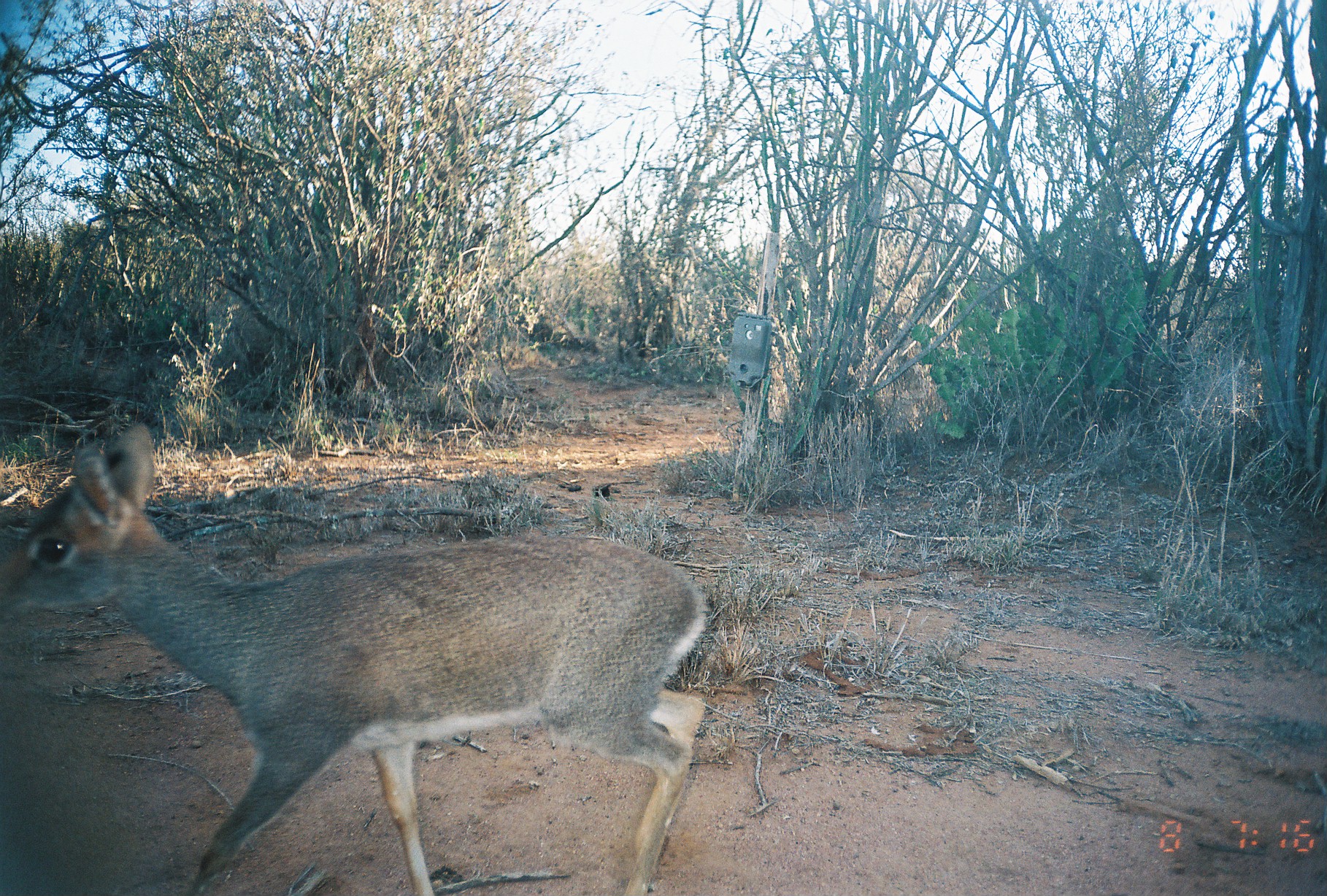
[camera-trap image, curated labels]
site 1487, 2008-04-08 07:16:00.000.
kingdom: Animalia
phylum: Chordata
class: Mammalia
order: Artiodactyla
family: Bovidae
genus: Madoqua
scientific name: Madoqua guentheri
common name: günther's dik-dik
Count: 1.